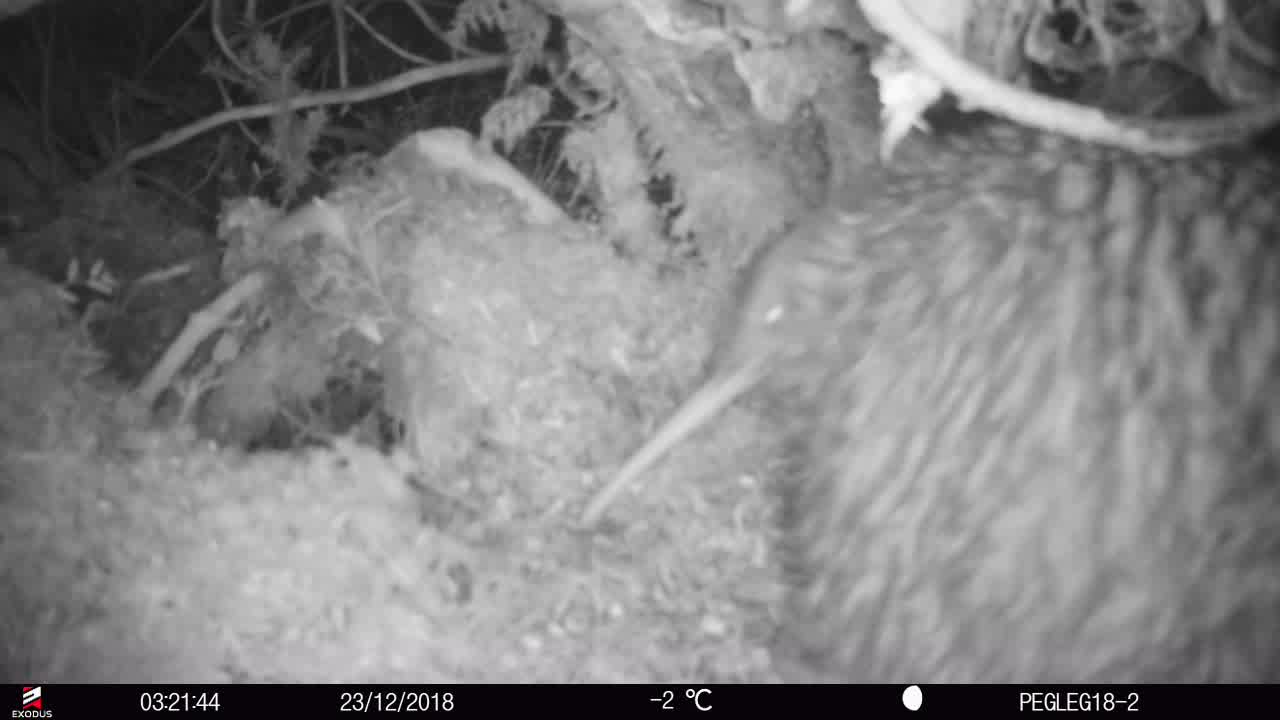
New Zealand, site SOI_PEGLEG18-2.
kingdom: Animalia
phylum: Chordata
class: Aves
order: Apterygiformes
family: Apterygidae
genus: Apteryx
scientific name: Apteryx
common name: kiwi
Kiwi (Apteryx).